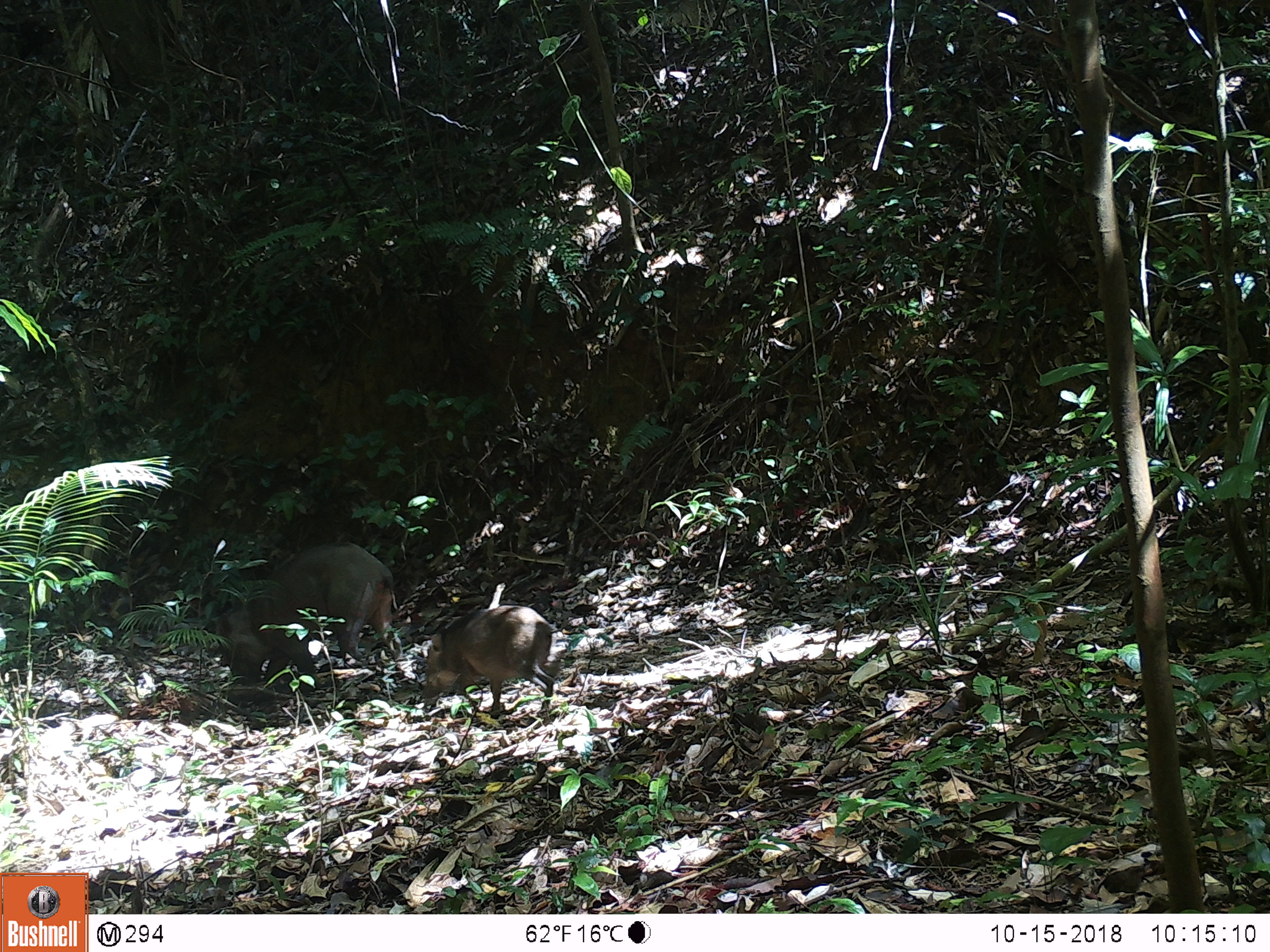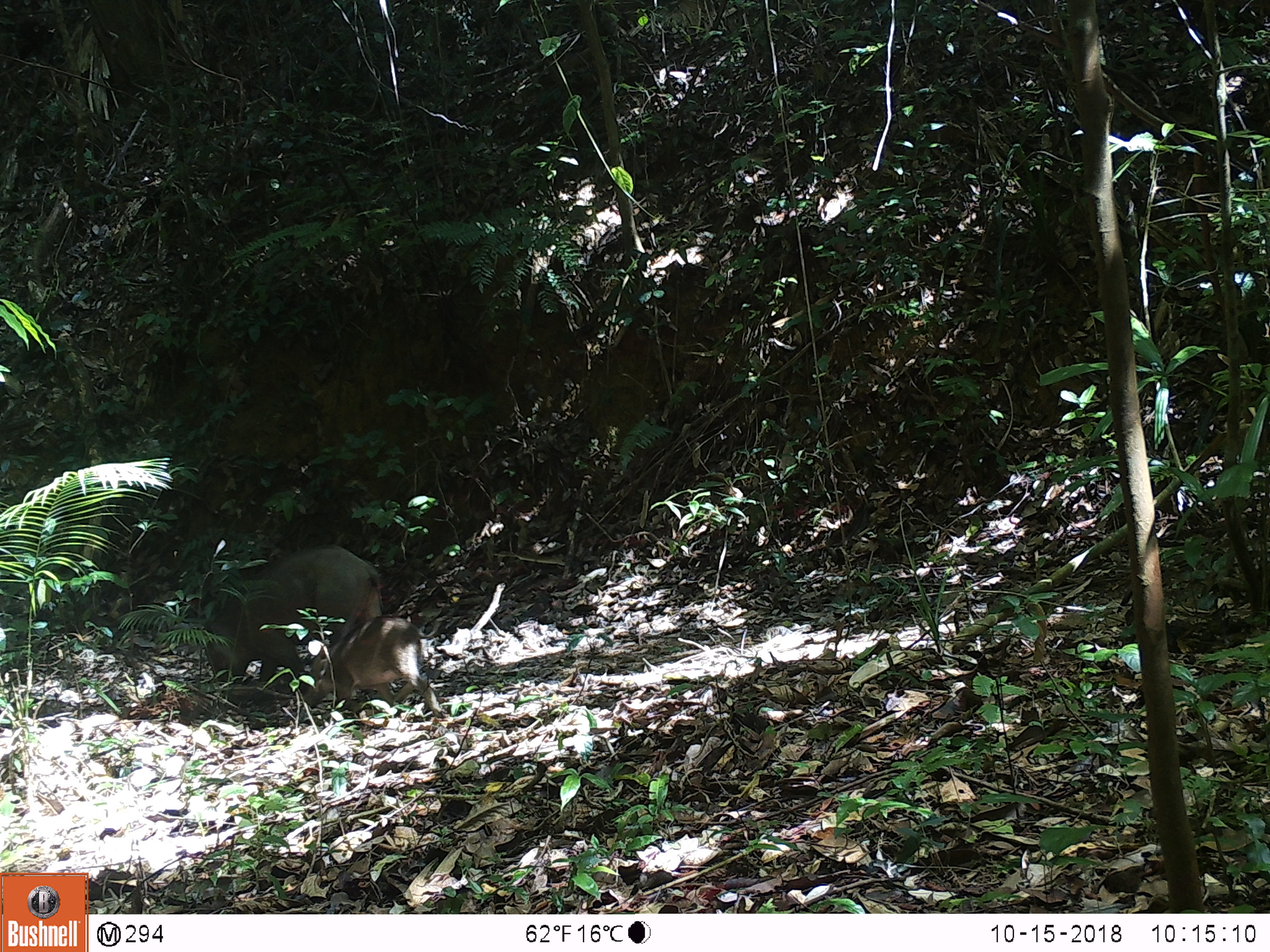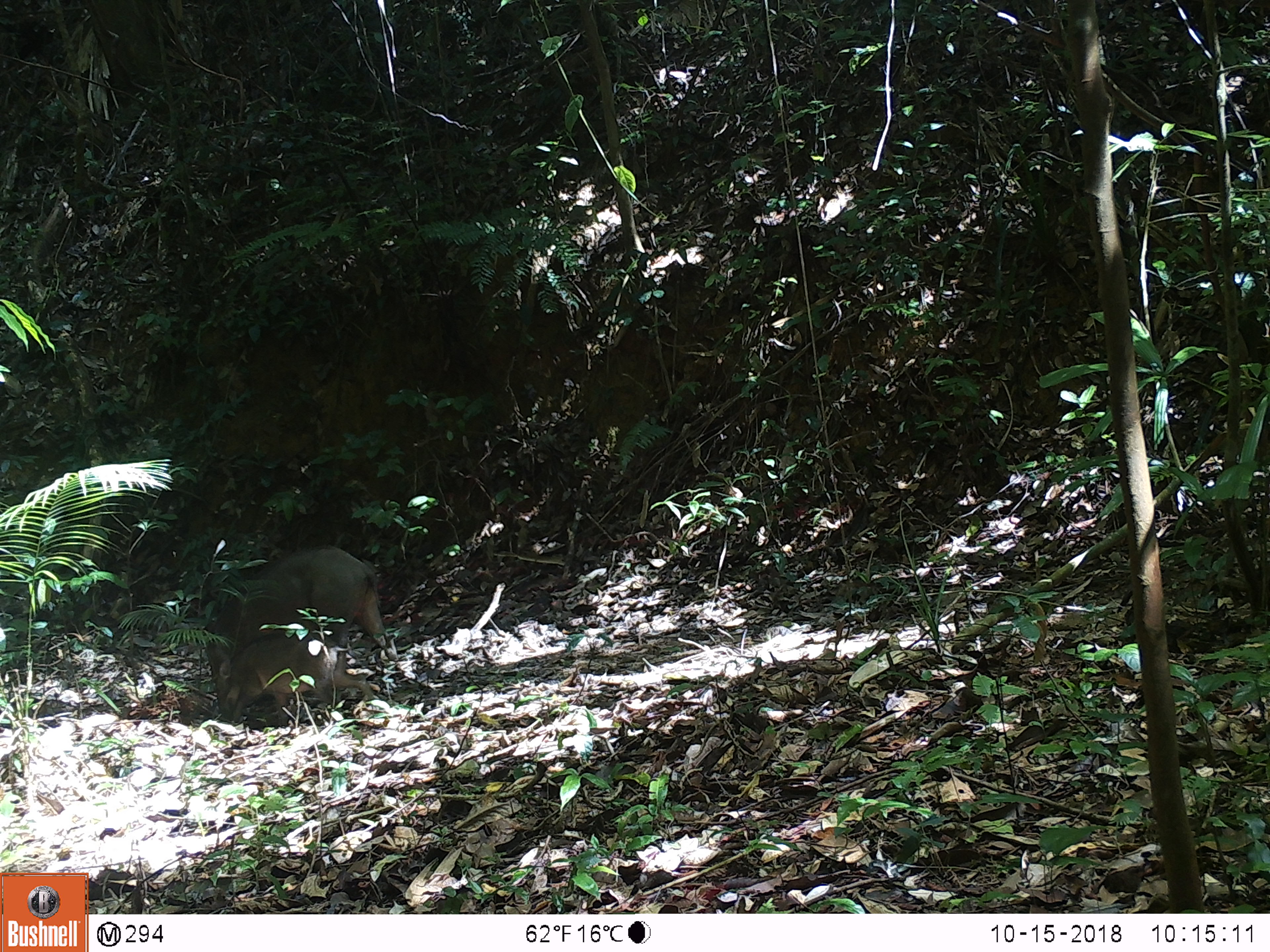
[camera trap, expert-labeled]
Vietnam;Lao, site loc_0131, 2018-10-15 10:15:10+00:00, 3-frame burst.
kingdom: Animalia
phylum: Chordata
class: Mammalia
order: Artiodactyla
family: Suidae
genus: Sus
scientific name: Sus scrofa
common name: eurasian wild pig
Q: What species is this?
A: Eurasian wild pig (Sus scrofa).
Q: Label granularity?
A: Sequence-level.